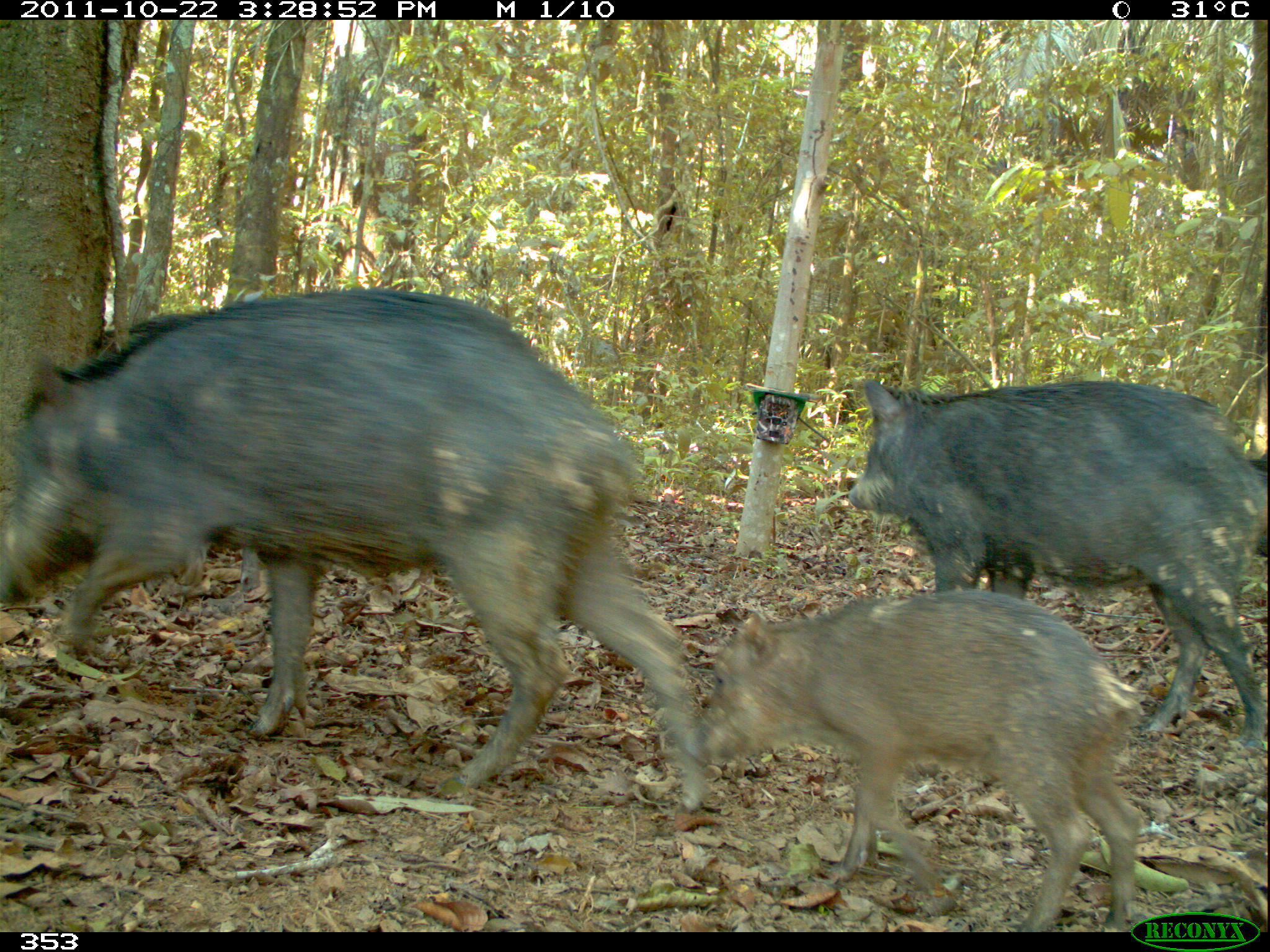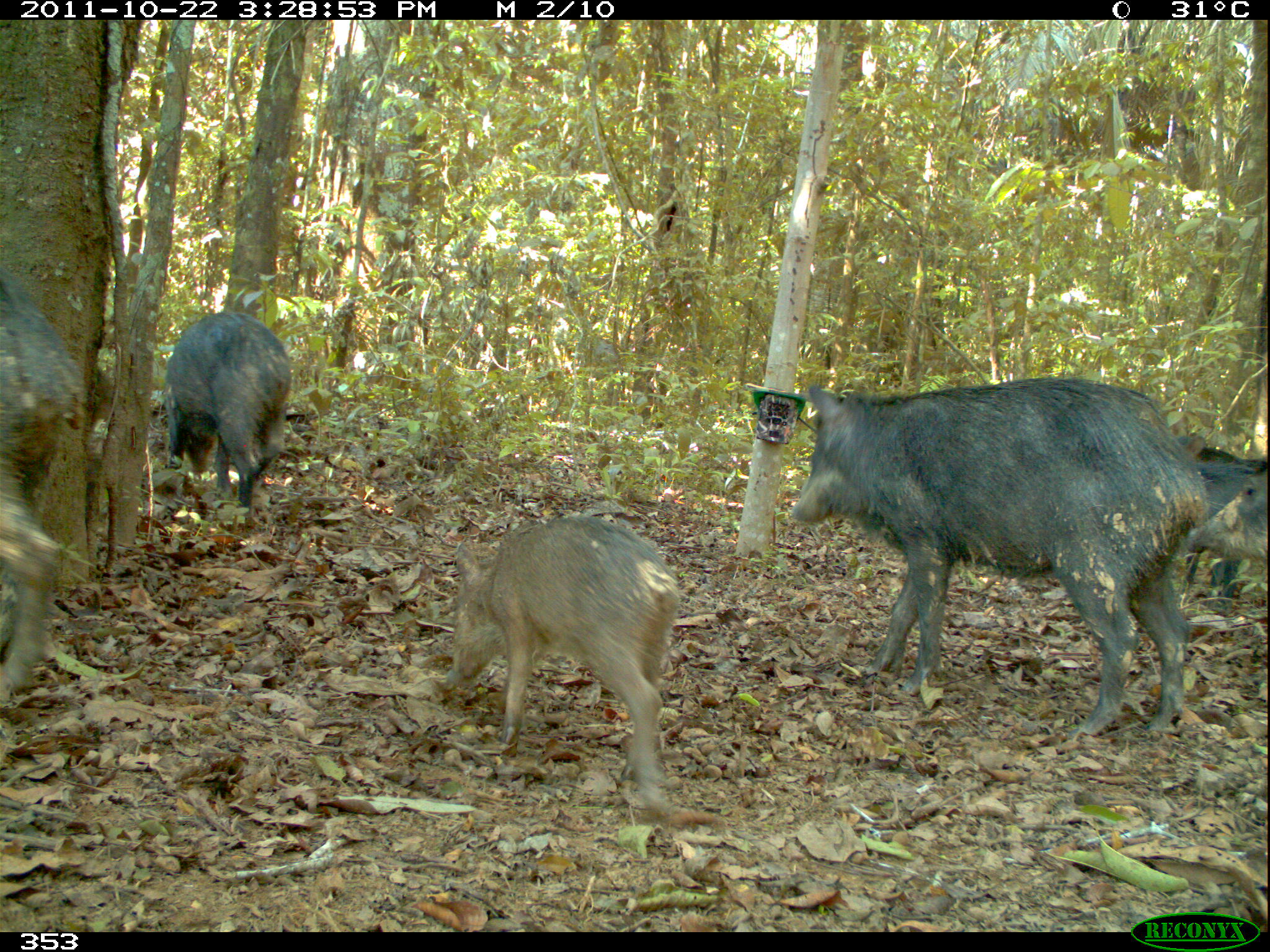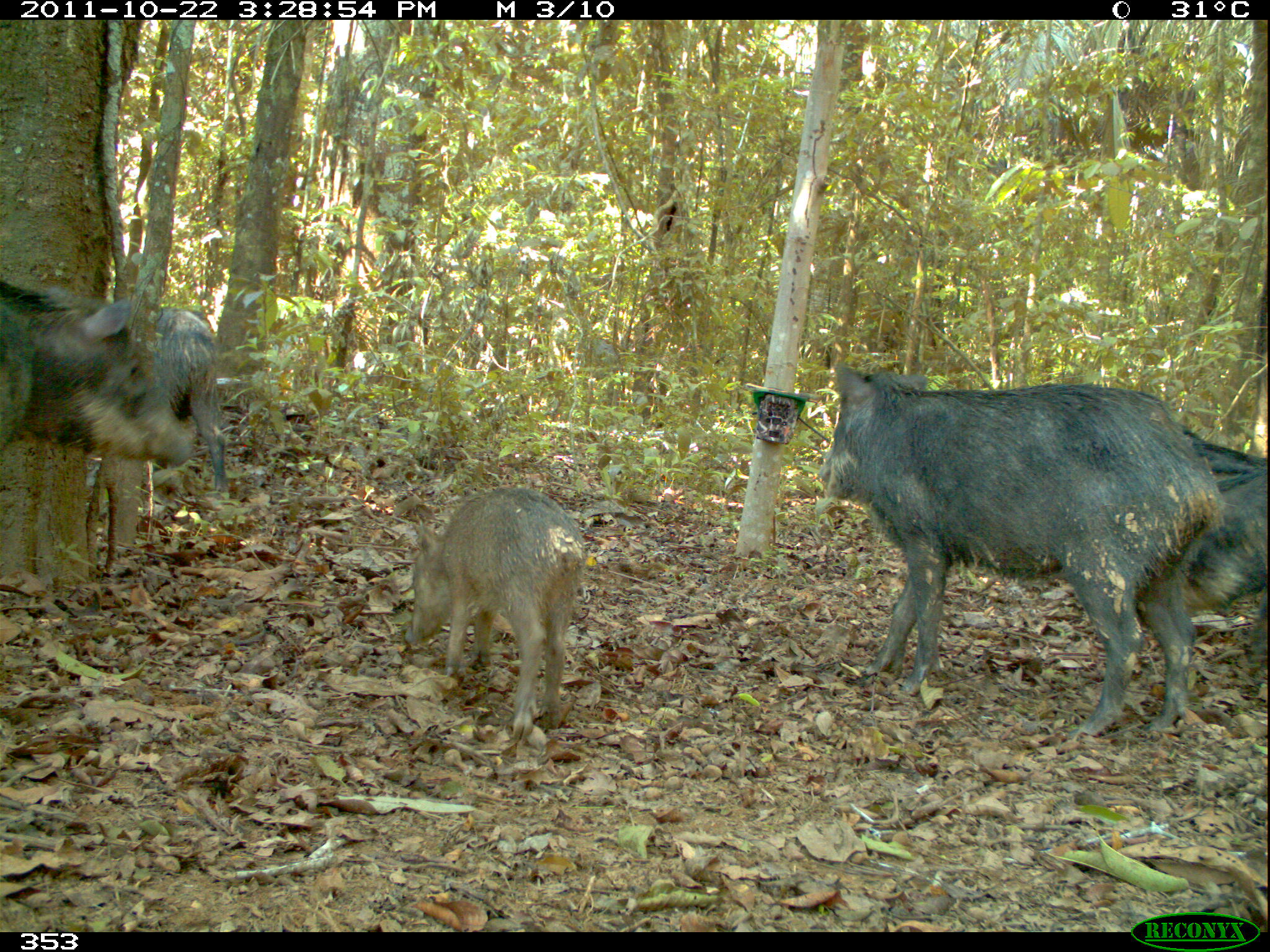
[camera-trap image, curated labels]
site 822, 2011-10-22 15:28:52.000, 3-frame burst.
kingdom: Animalia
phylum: Chordata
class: Mammalia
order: Artiodactyla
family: Tayassuidae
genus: Tayassu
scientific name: Tayassu pecari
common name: white-lipped peccary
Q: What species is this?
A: Tayassu pecari (white-lipped peccary).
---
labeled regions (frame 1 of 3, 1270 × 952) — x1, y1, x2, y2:
tayassu pecari: 0, 290, 710, 809; 680, 586, 1145, 931; 845, 377, 1268, 753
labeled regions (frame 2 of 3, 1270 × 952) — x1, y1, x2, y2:
tayassu pecari: 789, 374, 1208, 739; 445, 513, 680, 811; 0, 267, 87, 714; 162, 310, 292, 517; 1181, 446, 1270, 597; 1182, 456, 1270, 567